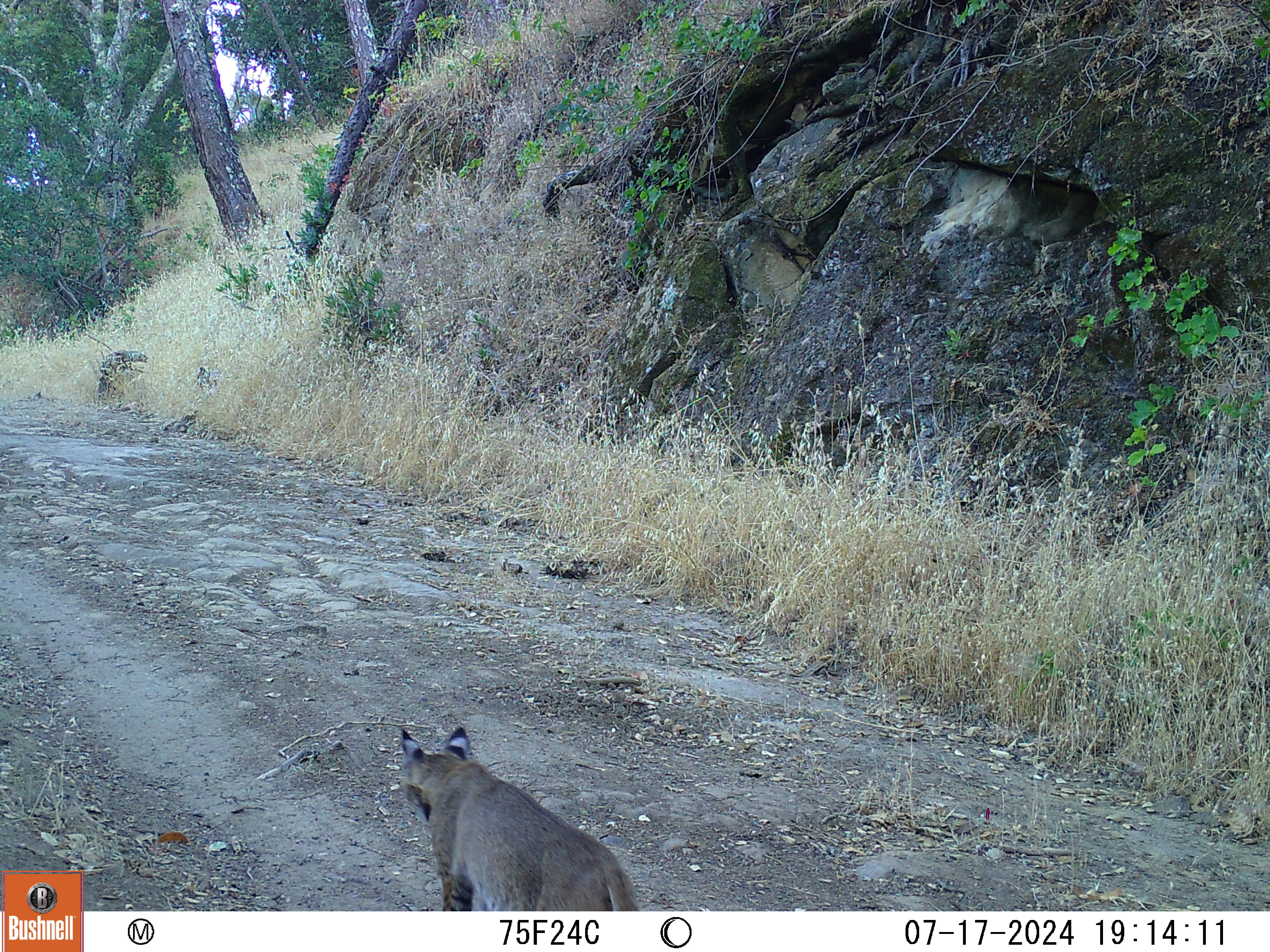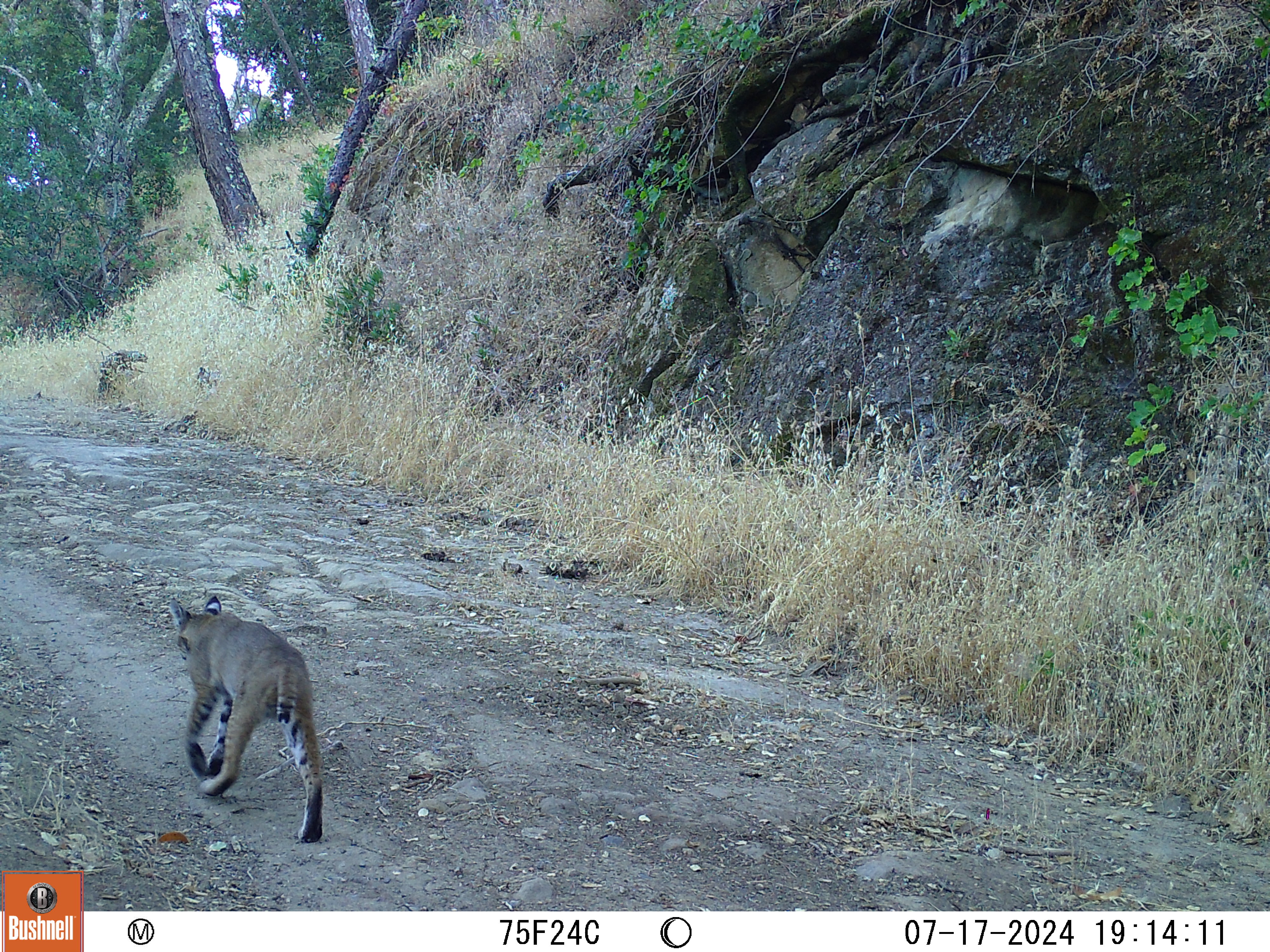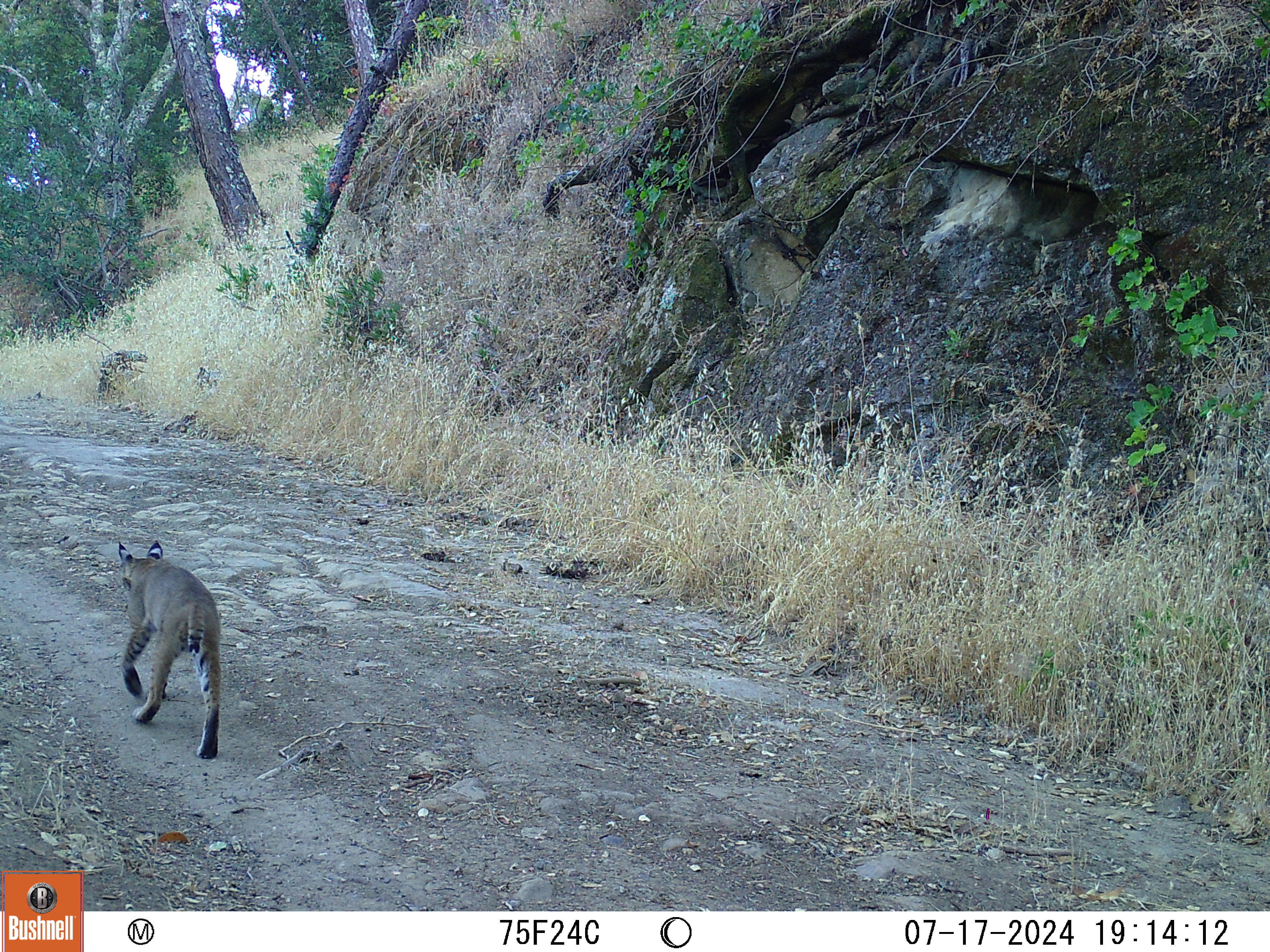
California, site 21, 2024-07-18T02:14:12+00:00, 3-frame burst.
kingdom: Animalia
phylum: Chordata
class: Mammalia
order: Carnivora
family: Felidae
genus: Lynx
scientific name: Lynx rufus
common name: bobcat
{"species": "bobcat (Lynx rufus)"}